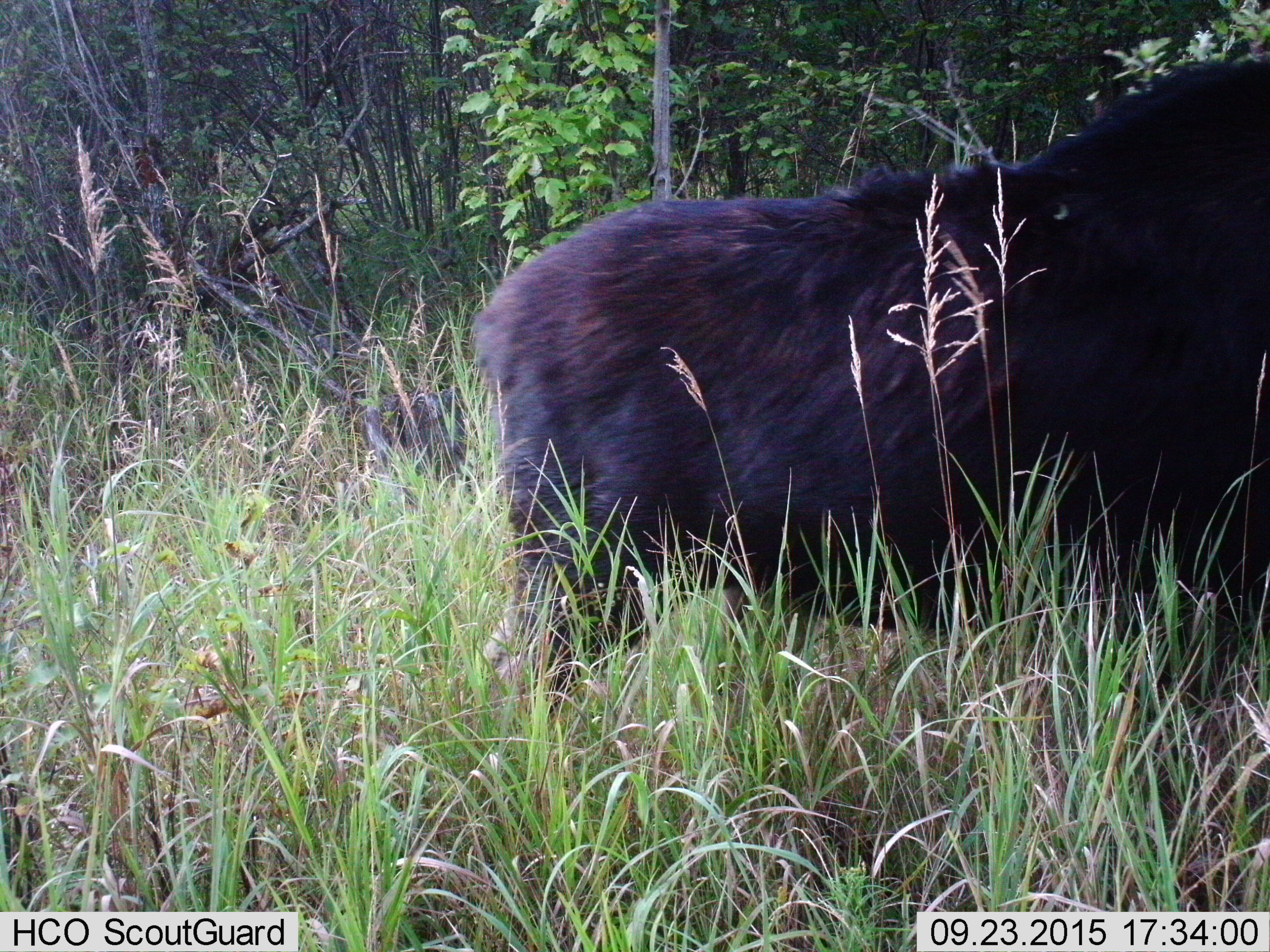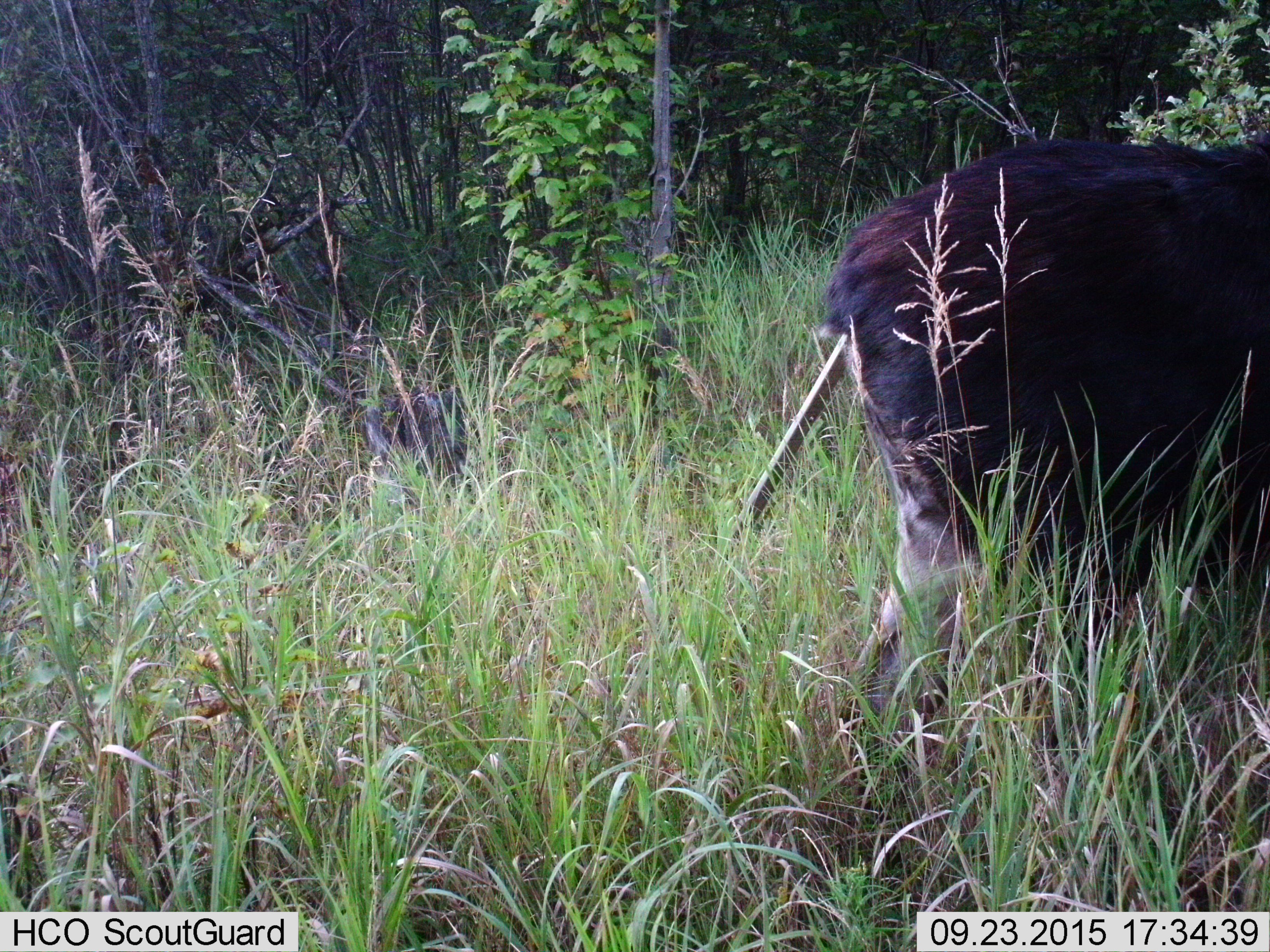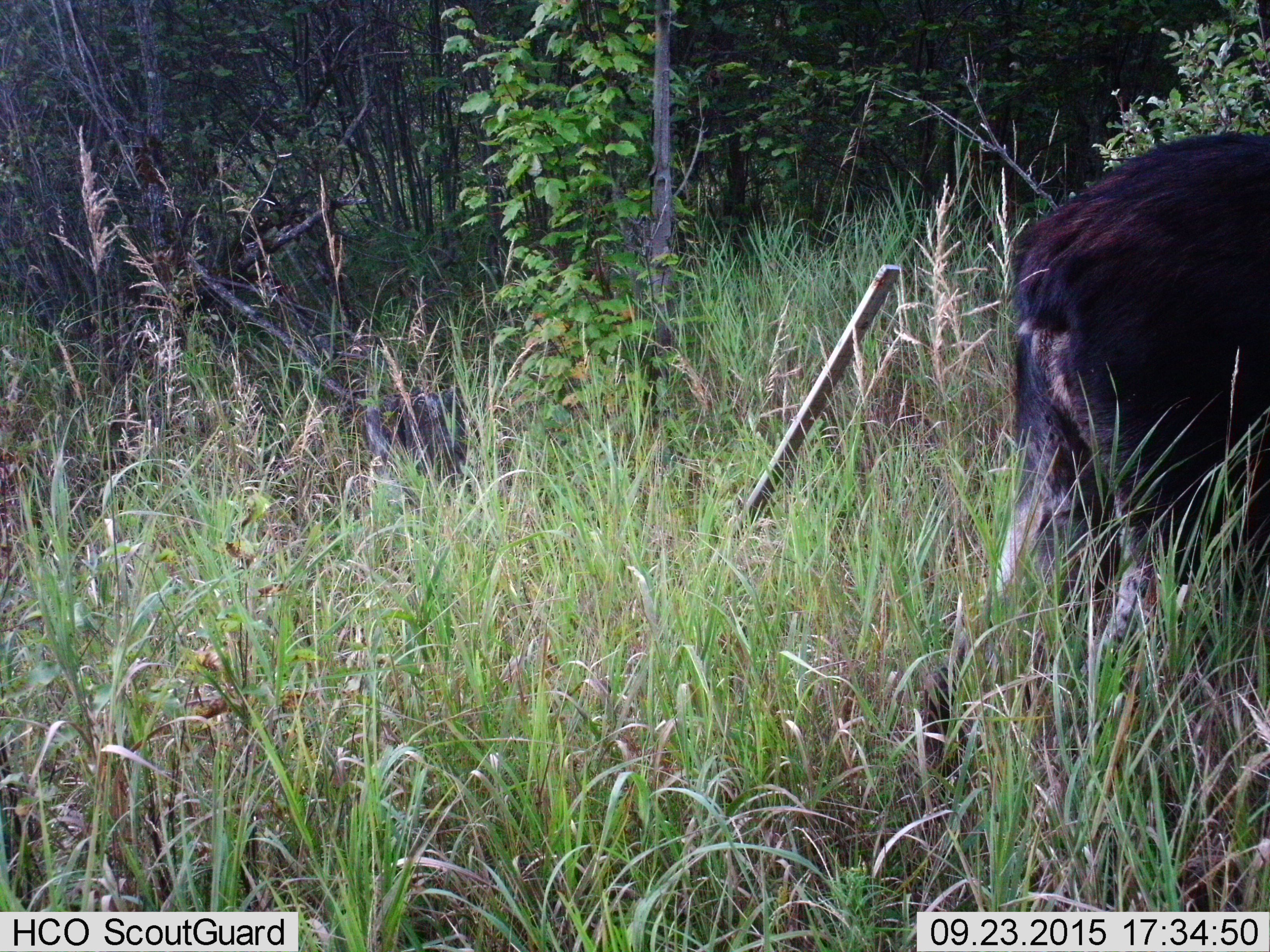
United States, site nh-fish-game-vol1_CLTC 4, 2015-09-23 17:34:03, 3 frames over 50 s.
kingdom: Animalia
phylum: Chordata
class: Mammalia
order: Artiodactyla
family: Cervidae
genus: Alces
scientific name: Alces alces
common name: moose